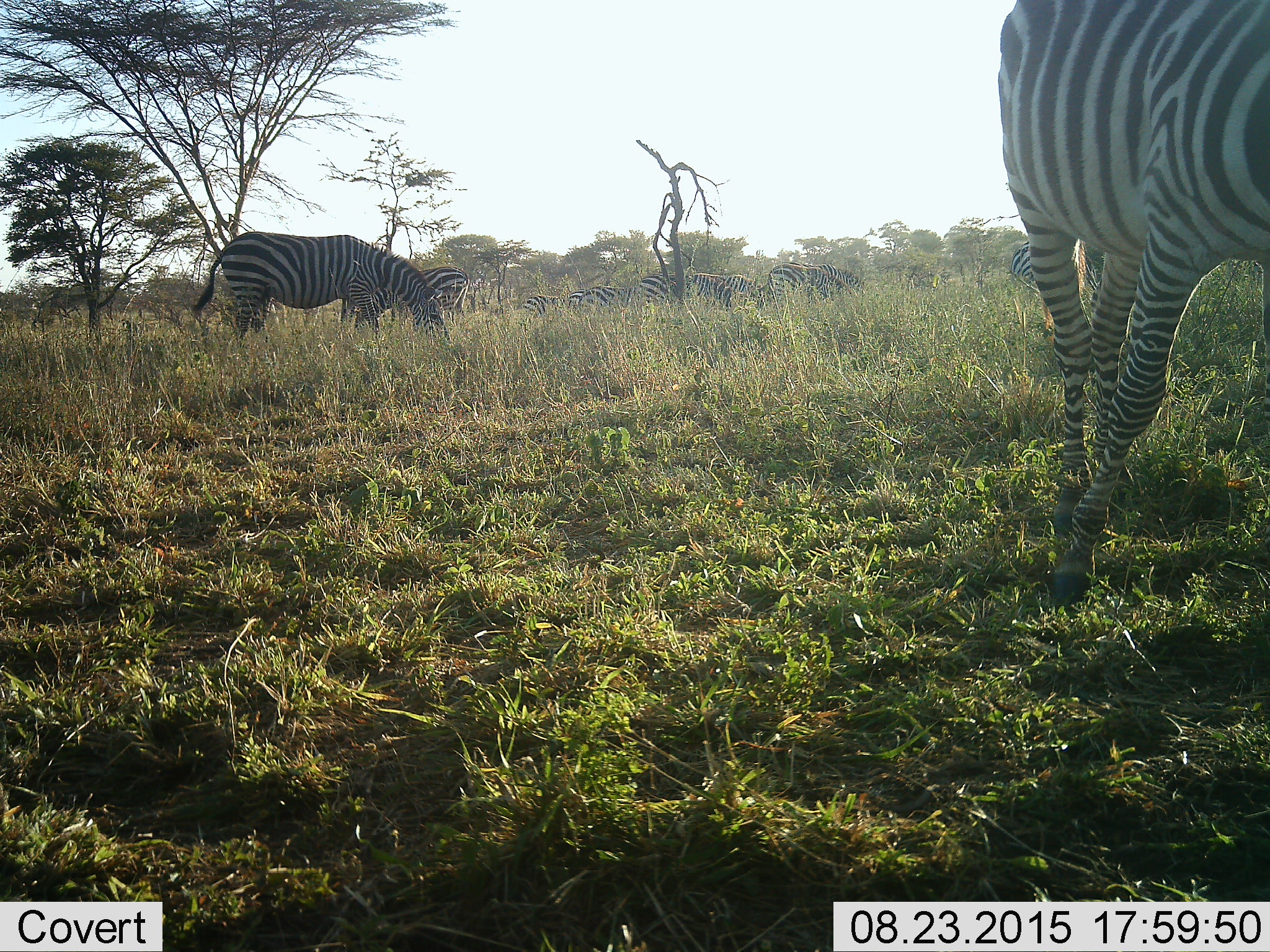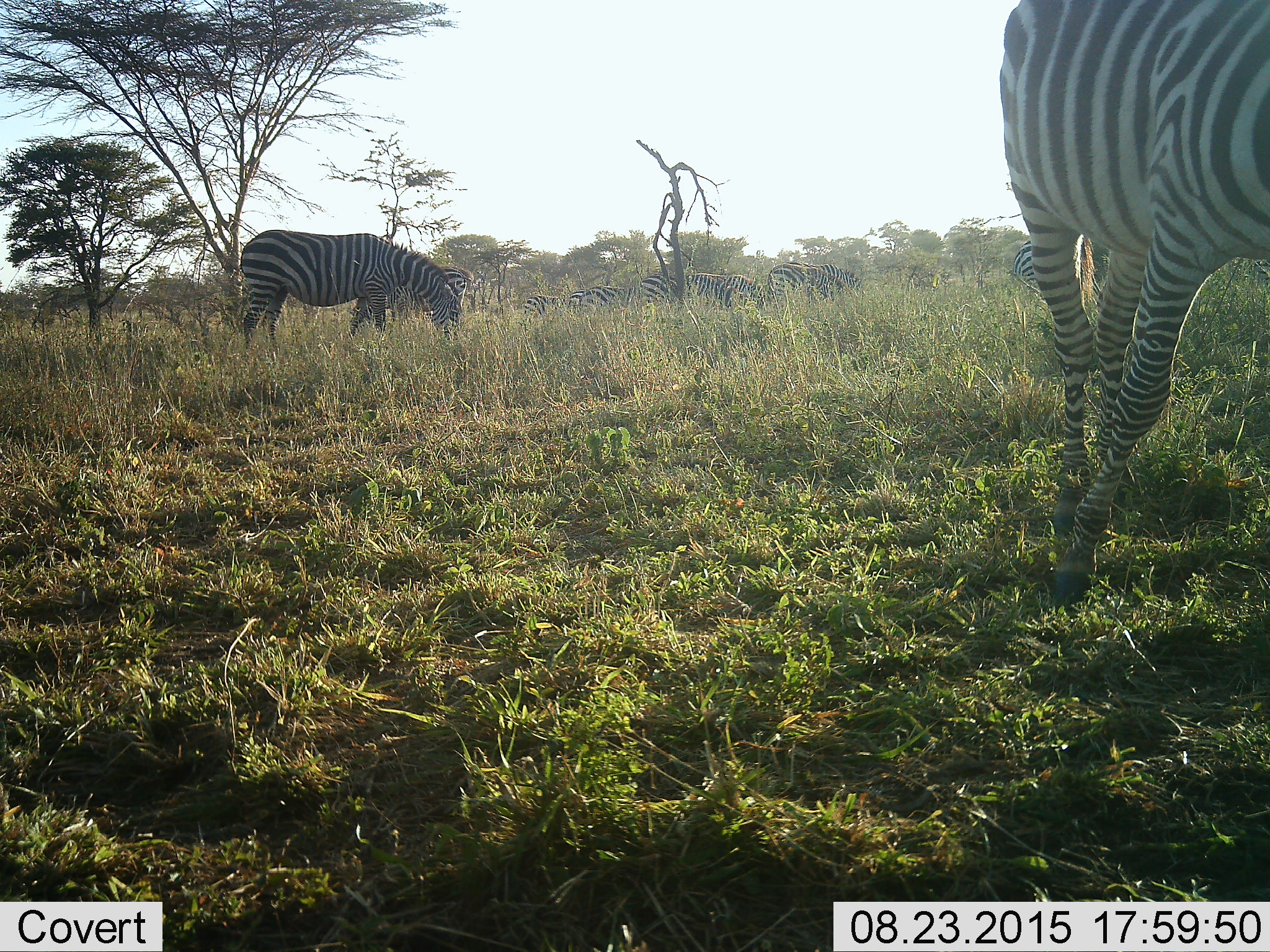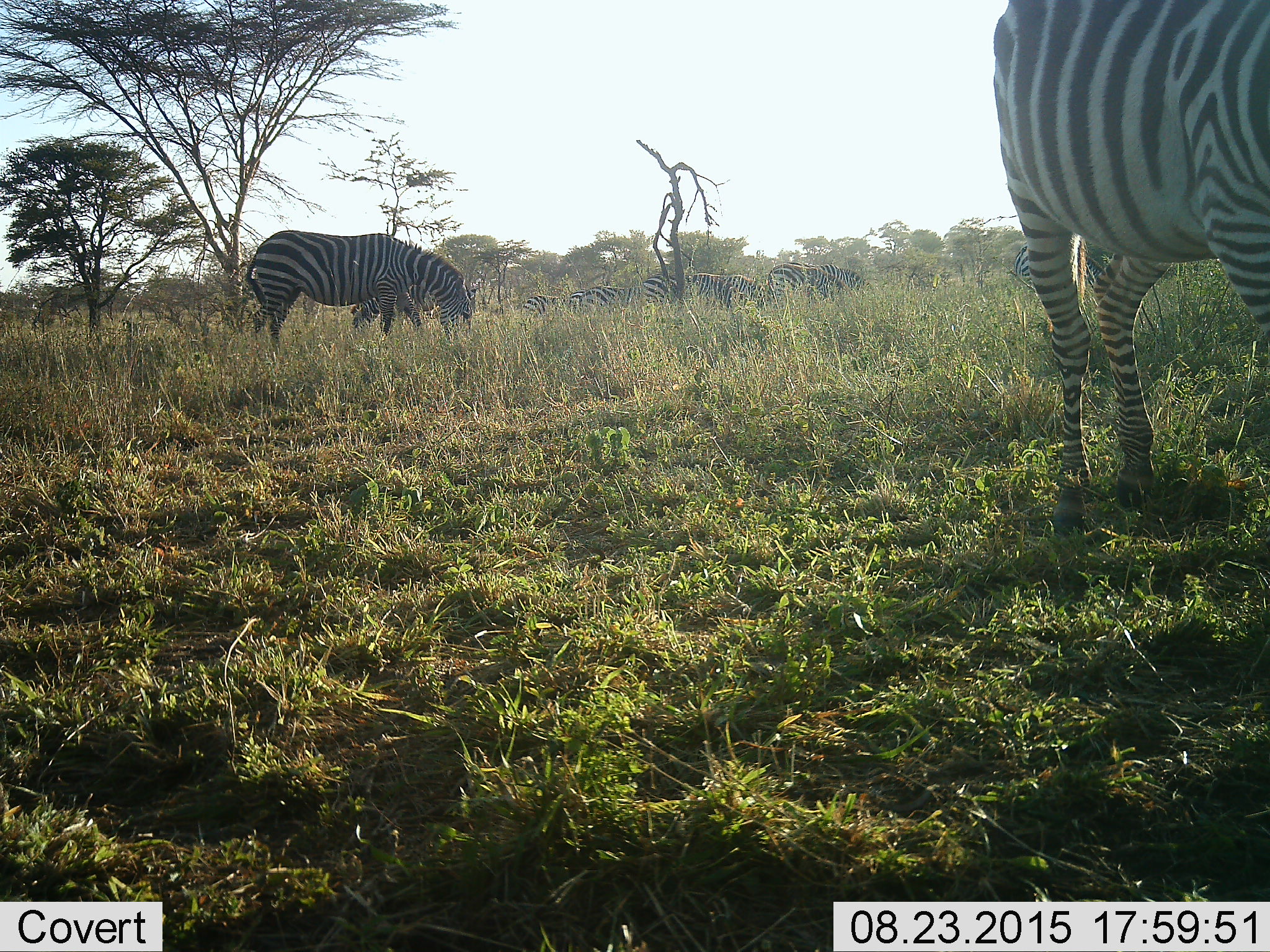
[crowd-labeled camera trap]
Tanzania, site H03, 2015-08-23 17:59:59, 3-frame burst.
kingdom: Animalia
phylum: Chordata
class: Mammalia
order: Perissodactyla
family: Equidae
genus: Equus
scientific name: Equus quagga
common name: plains zebra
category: zebra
Zebra (plains zebra) (Equus quagga), count 10. Behavior (volunteer vote fractions): standing 40%, resting 0%, moving 30%, interacting 10%. Young present (vote fraction): 0%. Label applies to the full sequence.